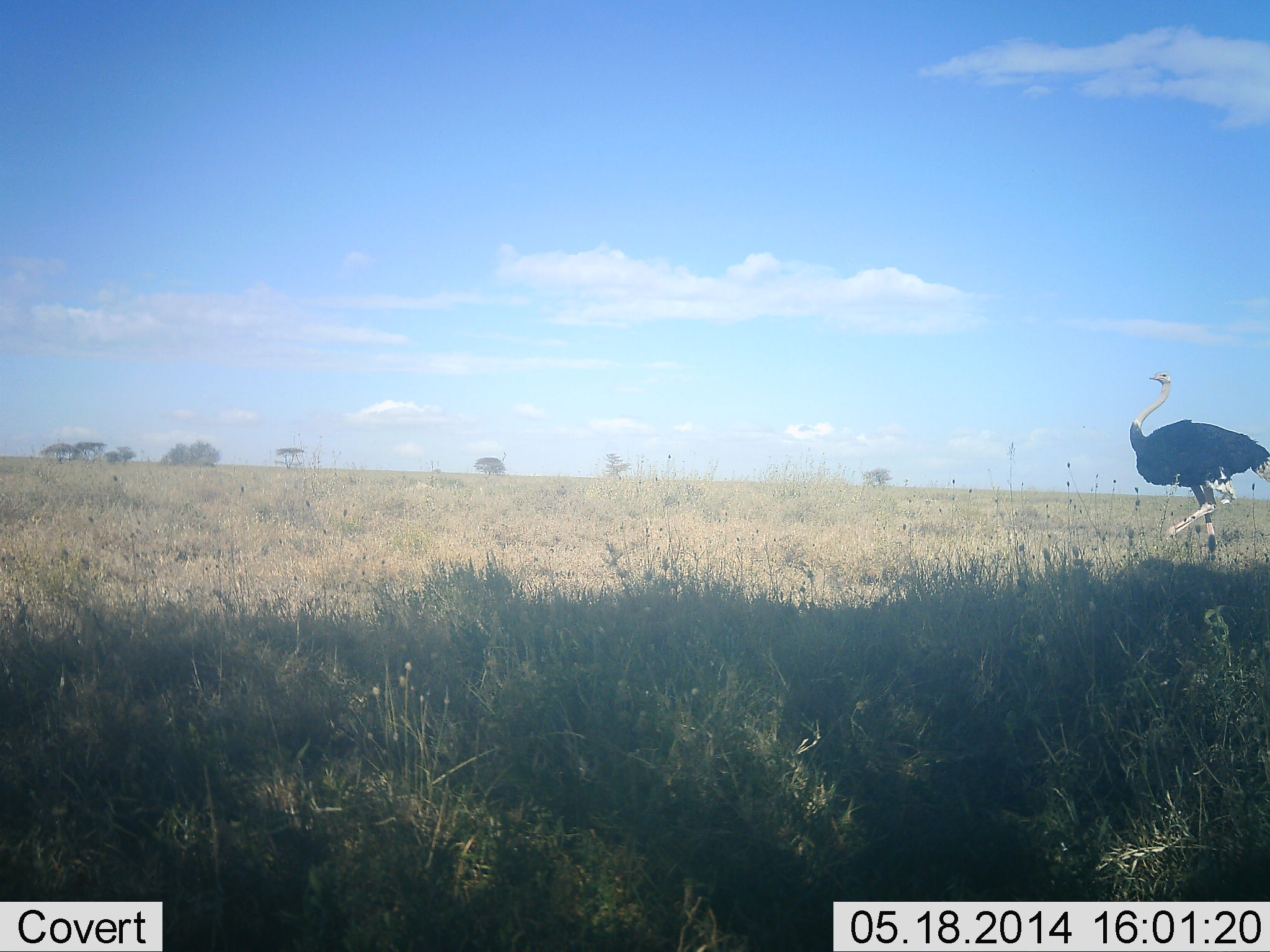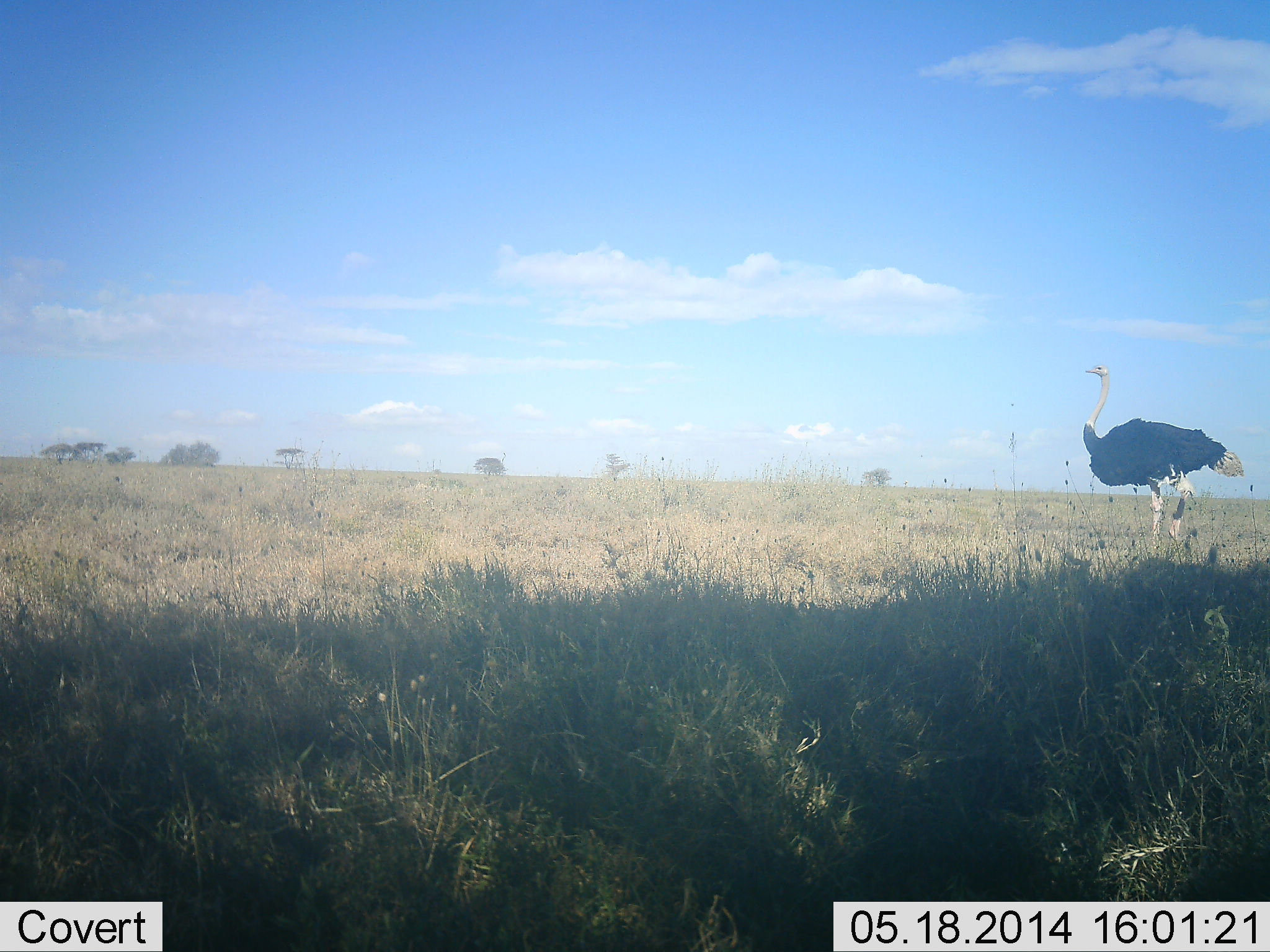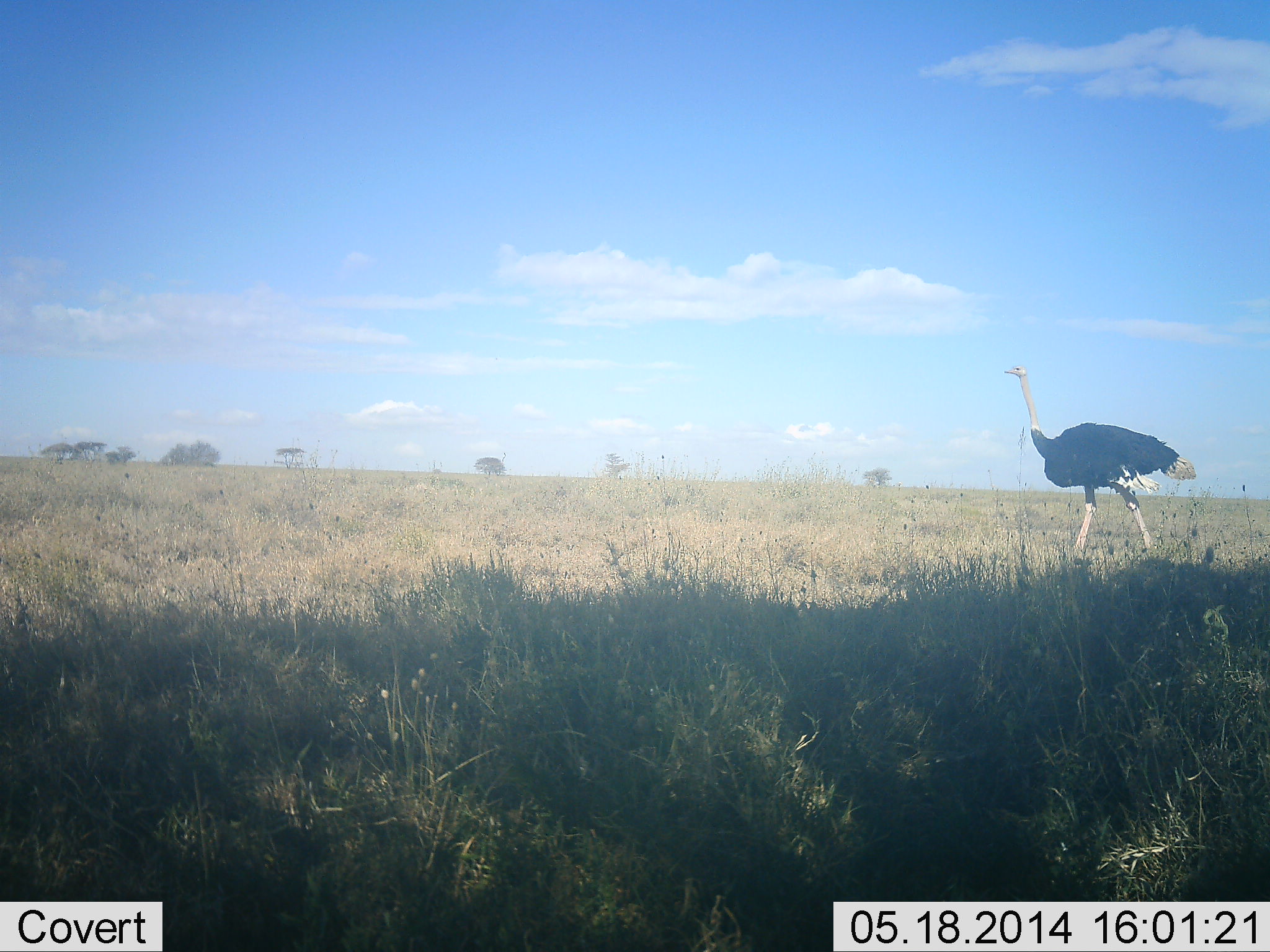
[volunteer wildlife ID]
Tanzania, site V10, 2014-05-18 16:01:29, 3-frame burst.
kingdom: Animalia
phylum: Chordata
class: Aves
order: Struthioniformes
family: Struthionidae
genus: Struthio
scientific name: Struthio camelus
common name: ostrich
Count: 1.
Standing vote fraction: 18%.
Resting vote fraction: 0%.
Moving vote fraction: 88%.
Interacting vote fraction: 0%.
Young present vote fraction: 0%.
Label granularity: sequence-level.